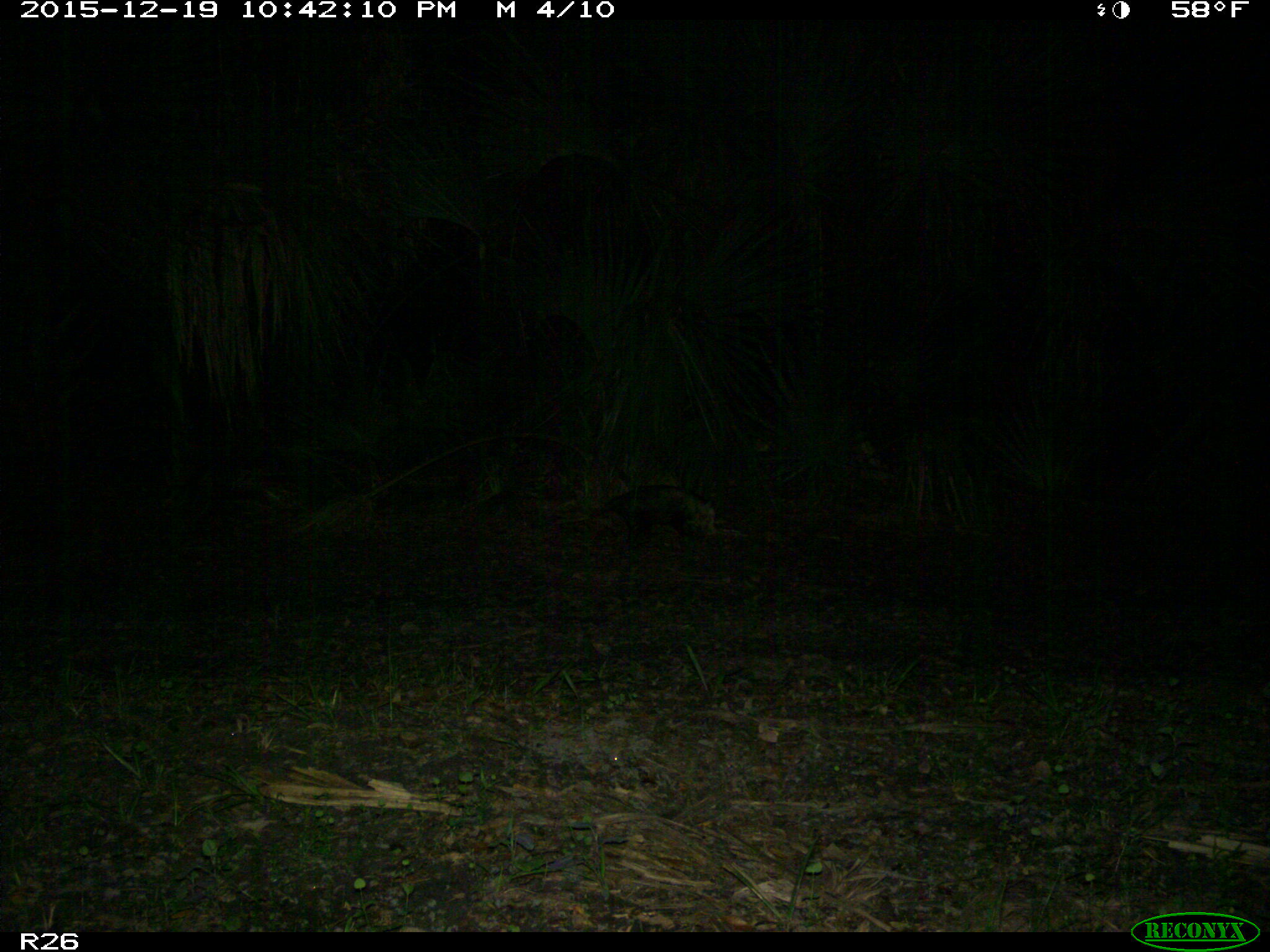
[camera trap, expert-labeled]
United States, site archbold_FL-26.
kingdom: Animalia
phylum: Chordata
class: Mammalia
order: Didelphimorphia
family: Didelphidae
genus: Didelphis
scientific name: Didelphis virginiana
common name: virginia opossum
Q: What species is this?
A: Didelphis virginiana (virginia opossum).